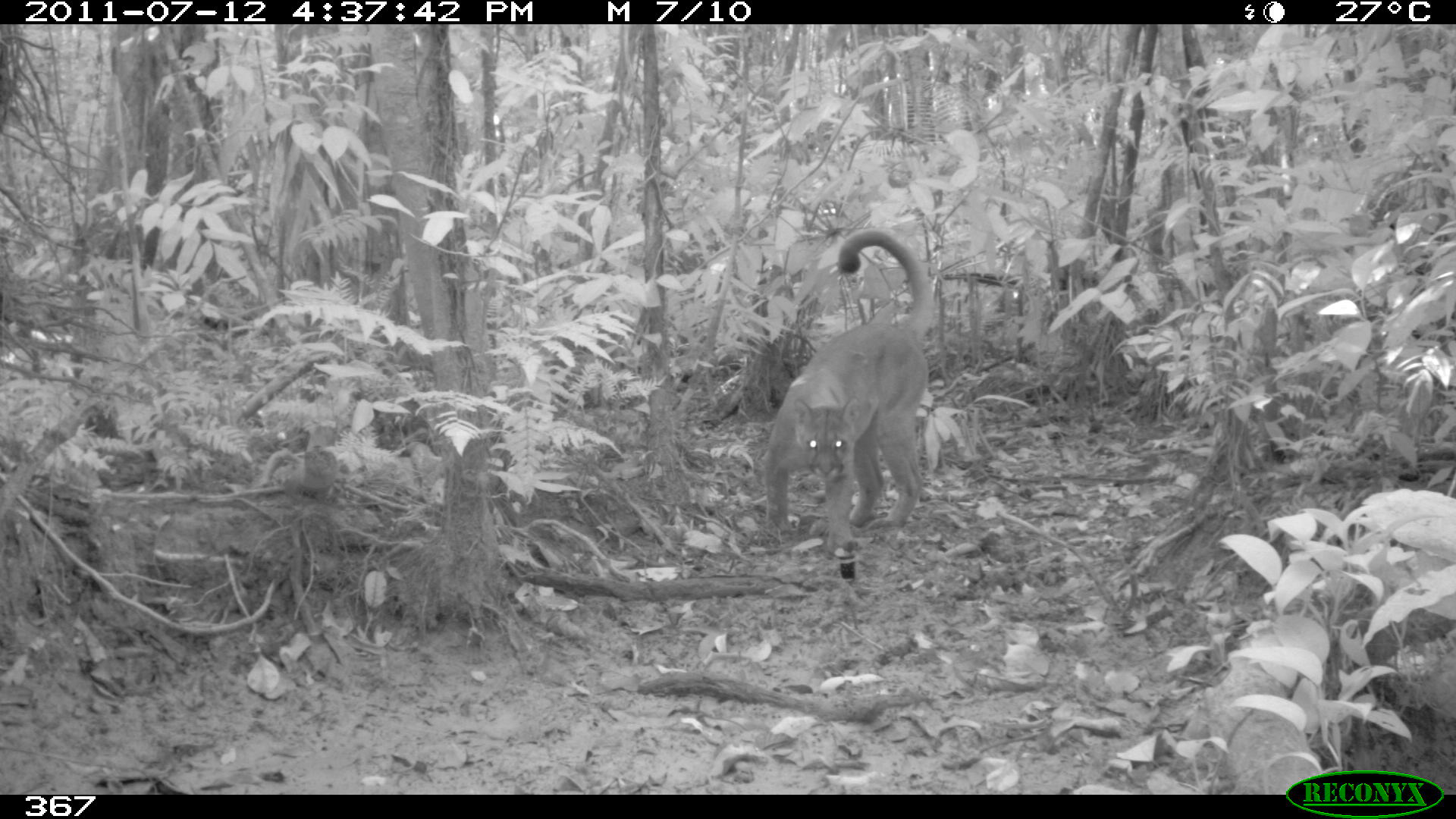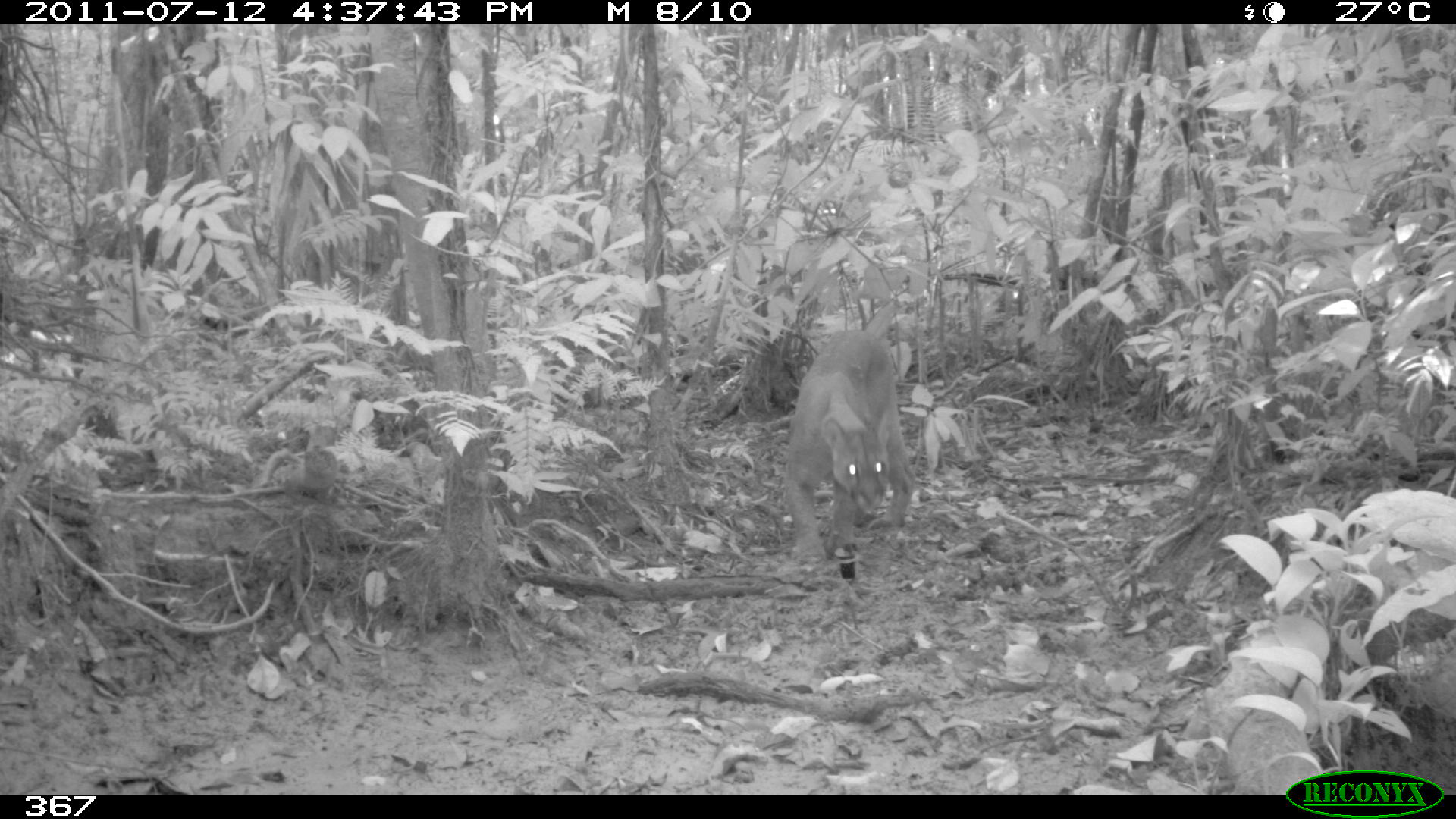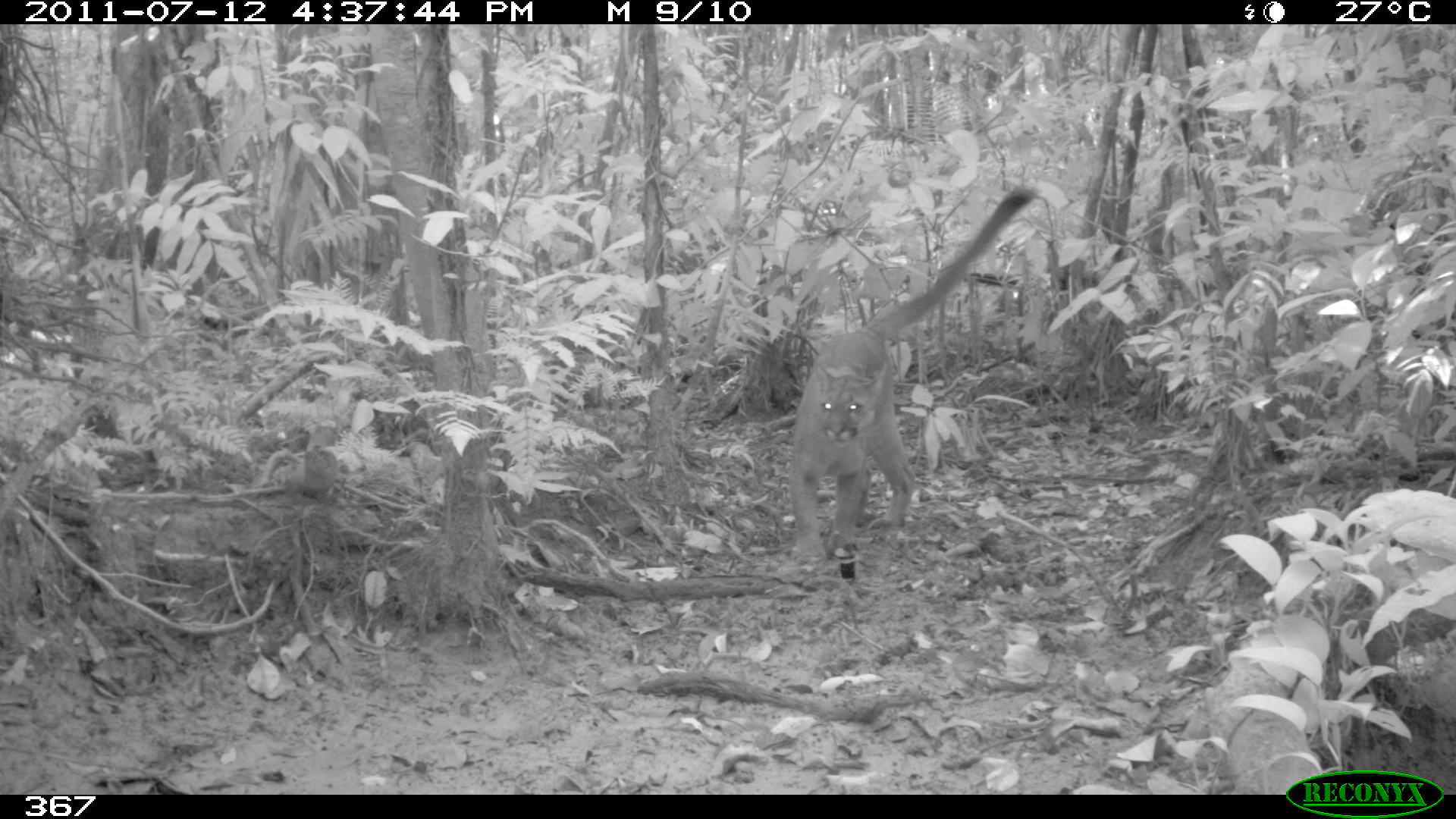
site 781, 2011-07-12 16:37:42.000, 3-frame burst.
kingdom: Animalia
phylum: Chordata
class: Mammalia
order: Carnivora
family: Felidae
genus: Puma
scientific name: Puma concolor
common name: mountain lion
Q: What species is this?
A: Puma concolor (mountain lion).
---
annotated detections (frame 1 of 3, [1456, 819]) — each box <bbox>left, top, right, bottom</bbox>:
puma concolor: <bbox>761, 227, 934, 556</bbox>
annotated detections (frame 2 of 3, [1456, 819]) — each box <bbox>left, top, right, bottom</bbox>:
puma concolor: <bbox>779, 305, 916, 565</bbox>